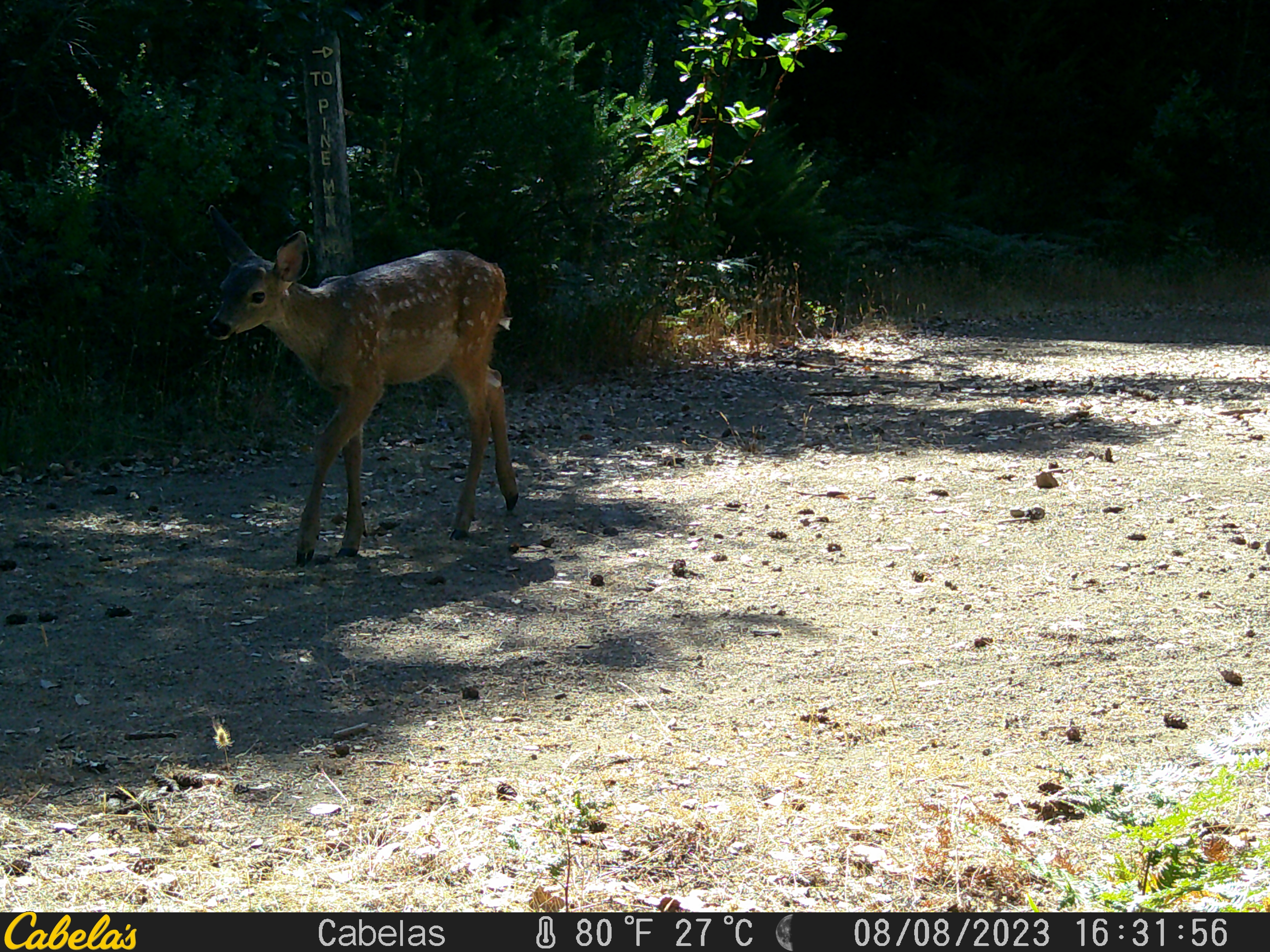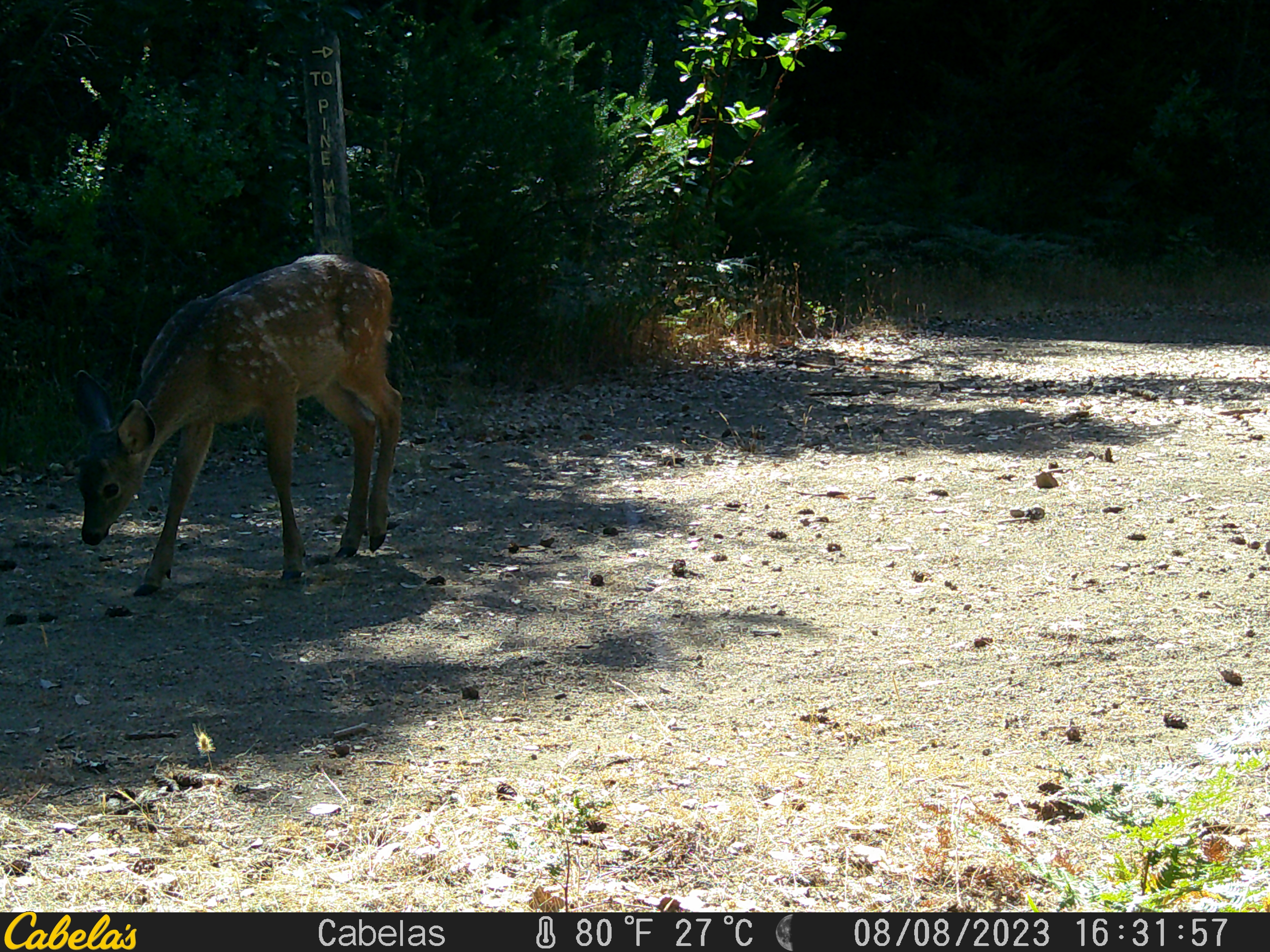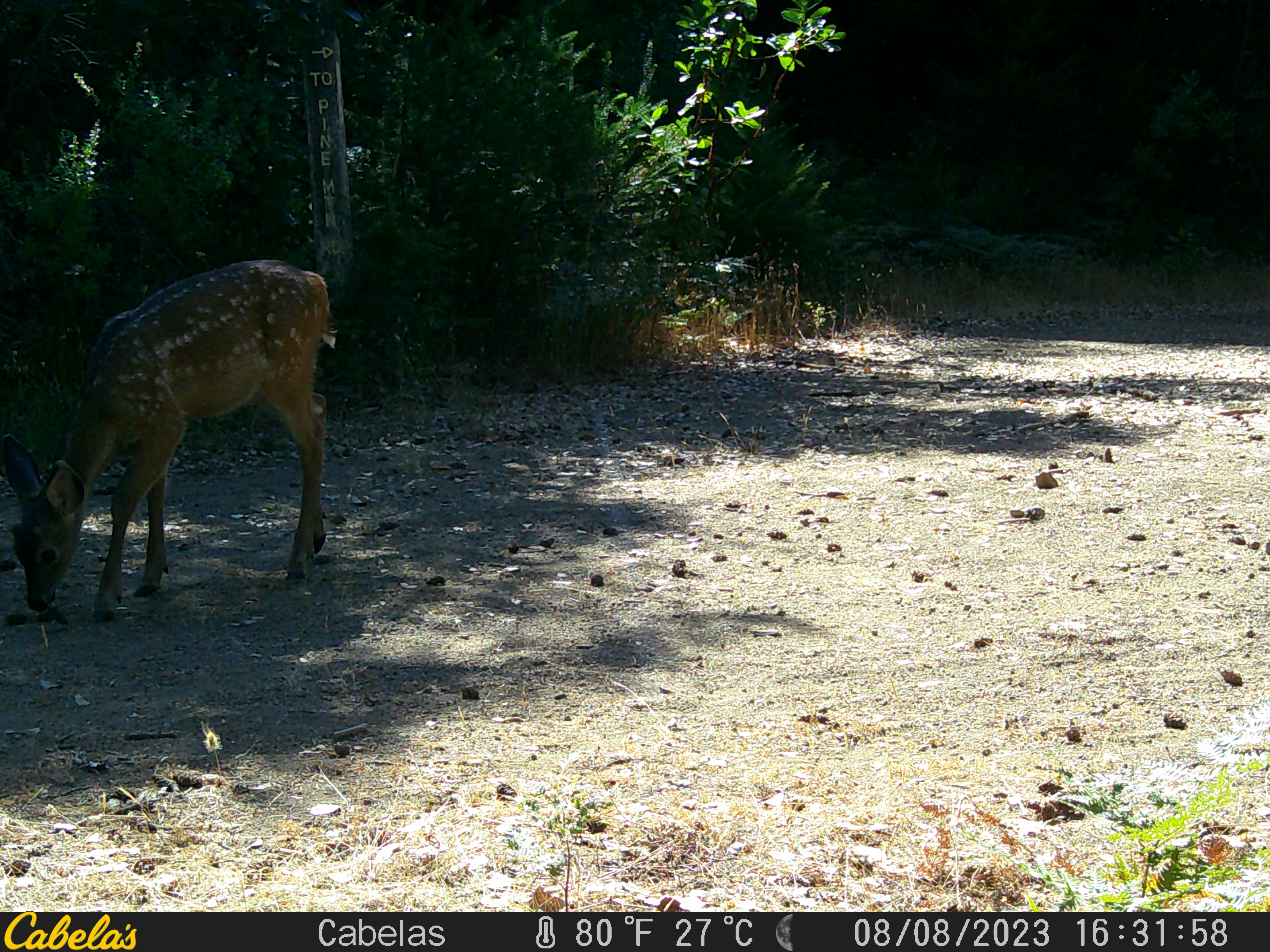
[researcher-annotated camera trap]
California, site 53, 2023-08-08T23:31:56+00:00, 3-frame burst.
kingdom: Animalia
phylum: Chordata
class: Mammalia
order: Artiodactyla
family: Cervidae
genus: Odocoileus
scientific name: Odocoileus hemionus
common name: mule deer